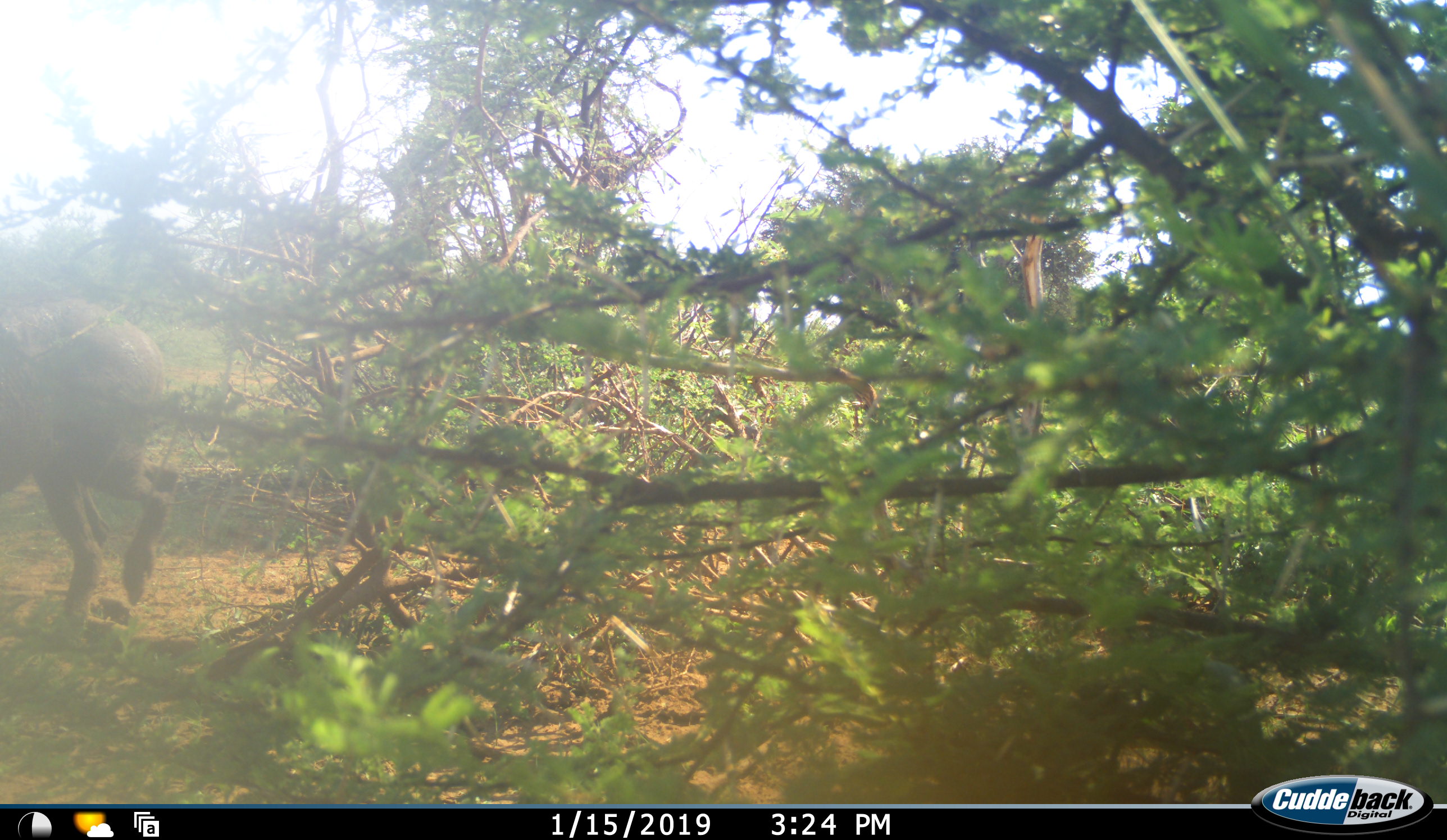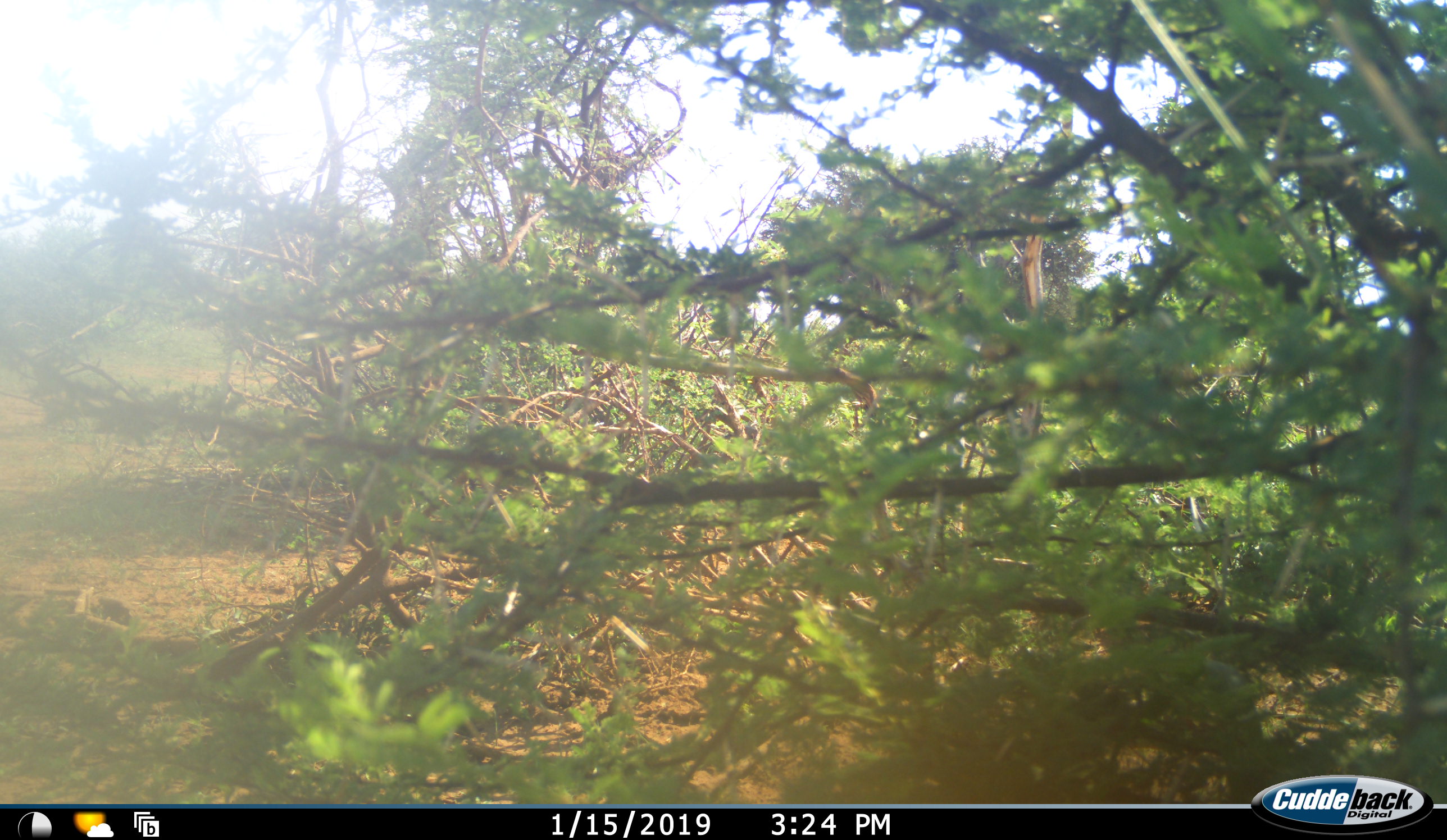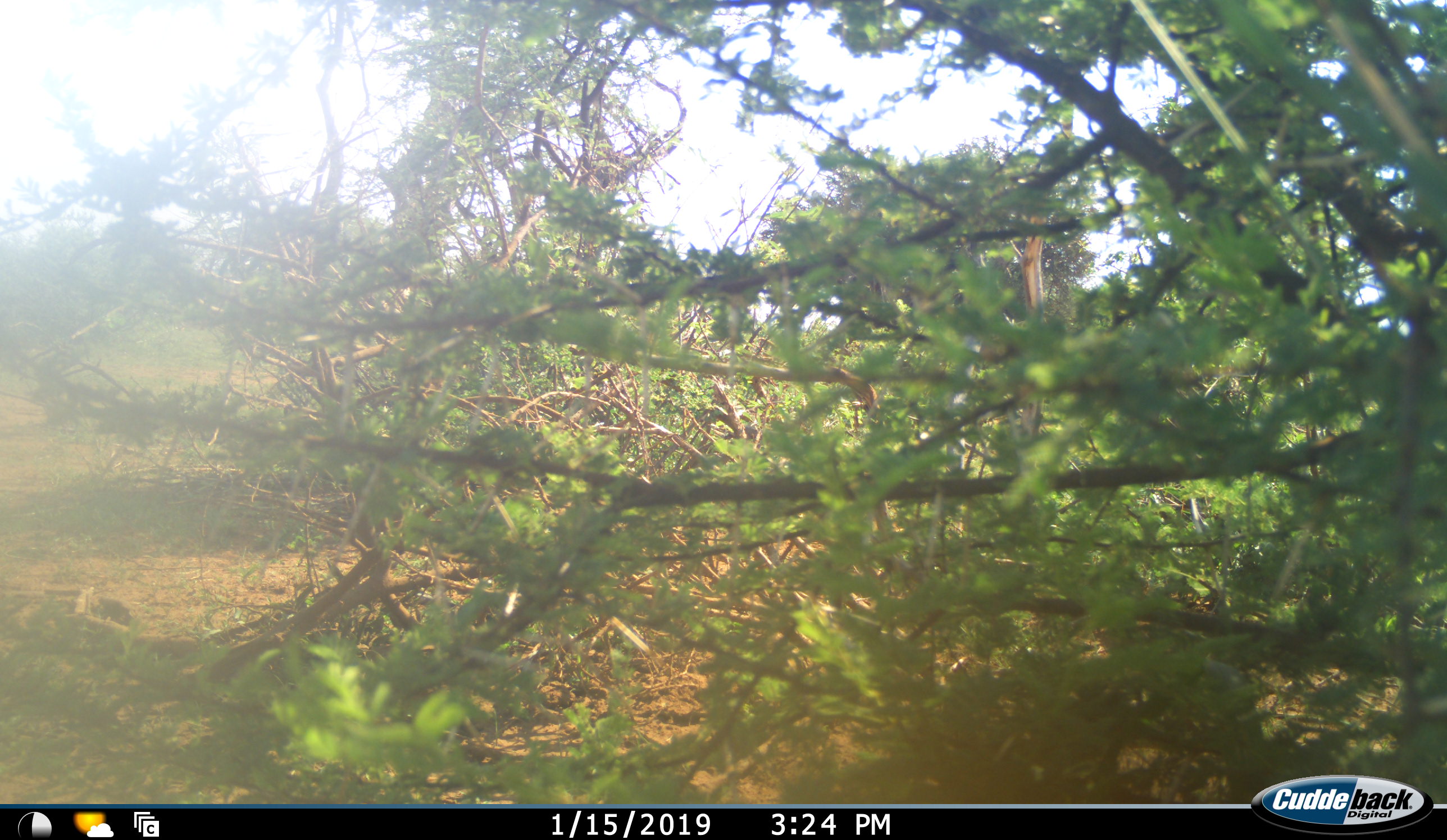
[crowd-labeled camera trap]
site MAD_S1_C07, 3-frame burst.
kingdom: Animalia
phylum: Chordata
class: Mammalia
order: Artiodactyla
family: Suidae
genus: Phacochoerus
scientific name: Phacochoerus africanus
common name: warthog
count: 1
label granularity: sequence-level